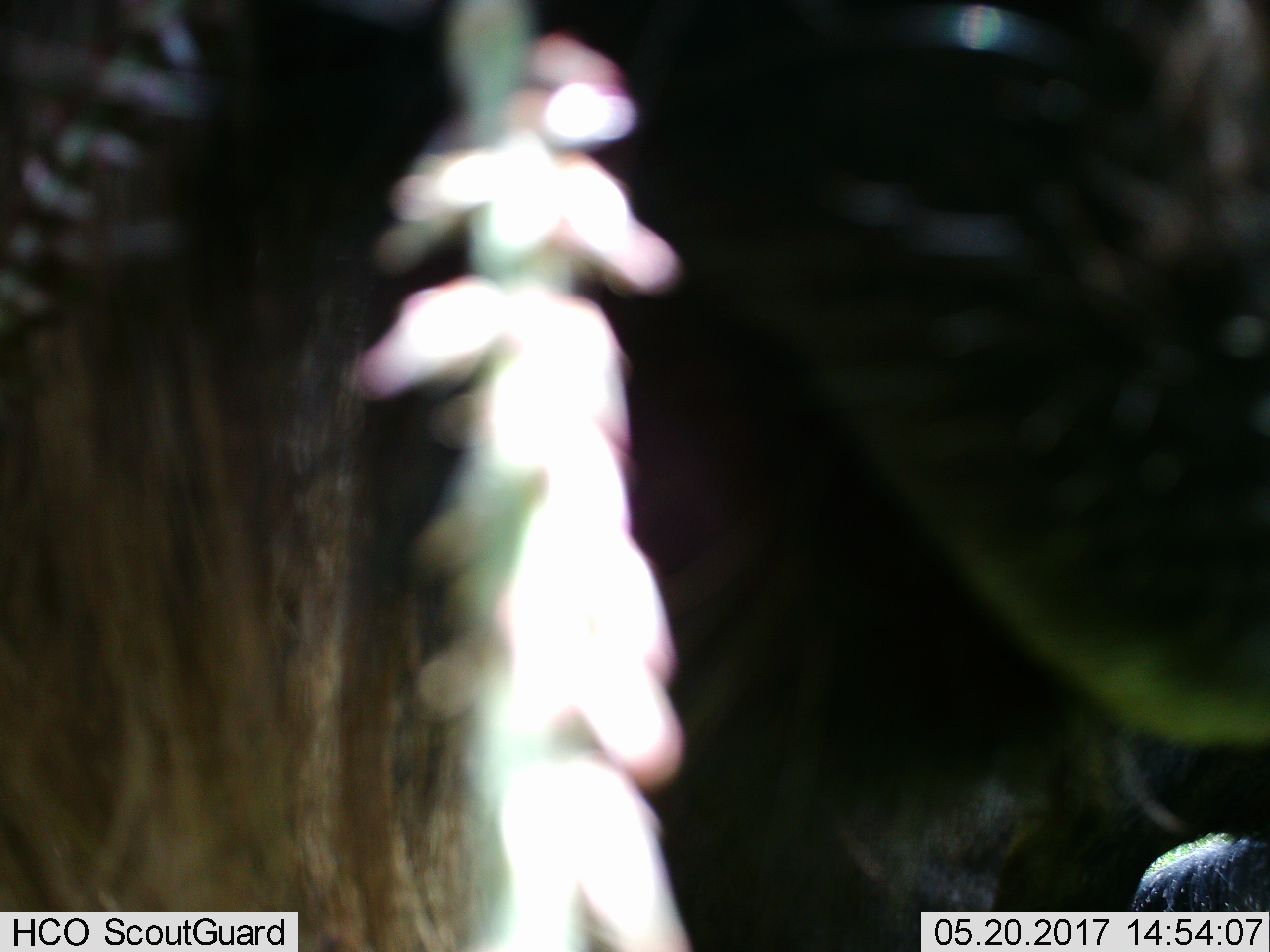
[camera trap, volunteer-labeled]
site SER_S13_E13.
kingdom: Animalia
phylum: Chordata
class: Mammalia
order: Artiodactyla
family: Bovidae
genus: Connochaetes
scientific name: Connochaetes taurinus taurinus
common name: blue wildebeest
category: wildebeestblue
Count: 2.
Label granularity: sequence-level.